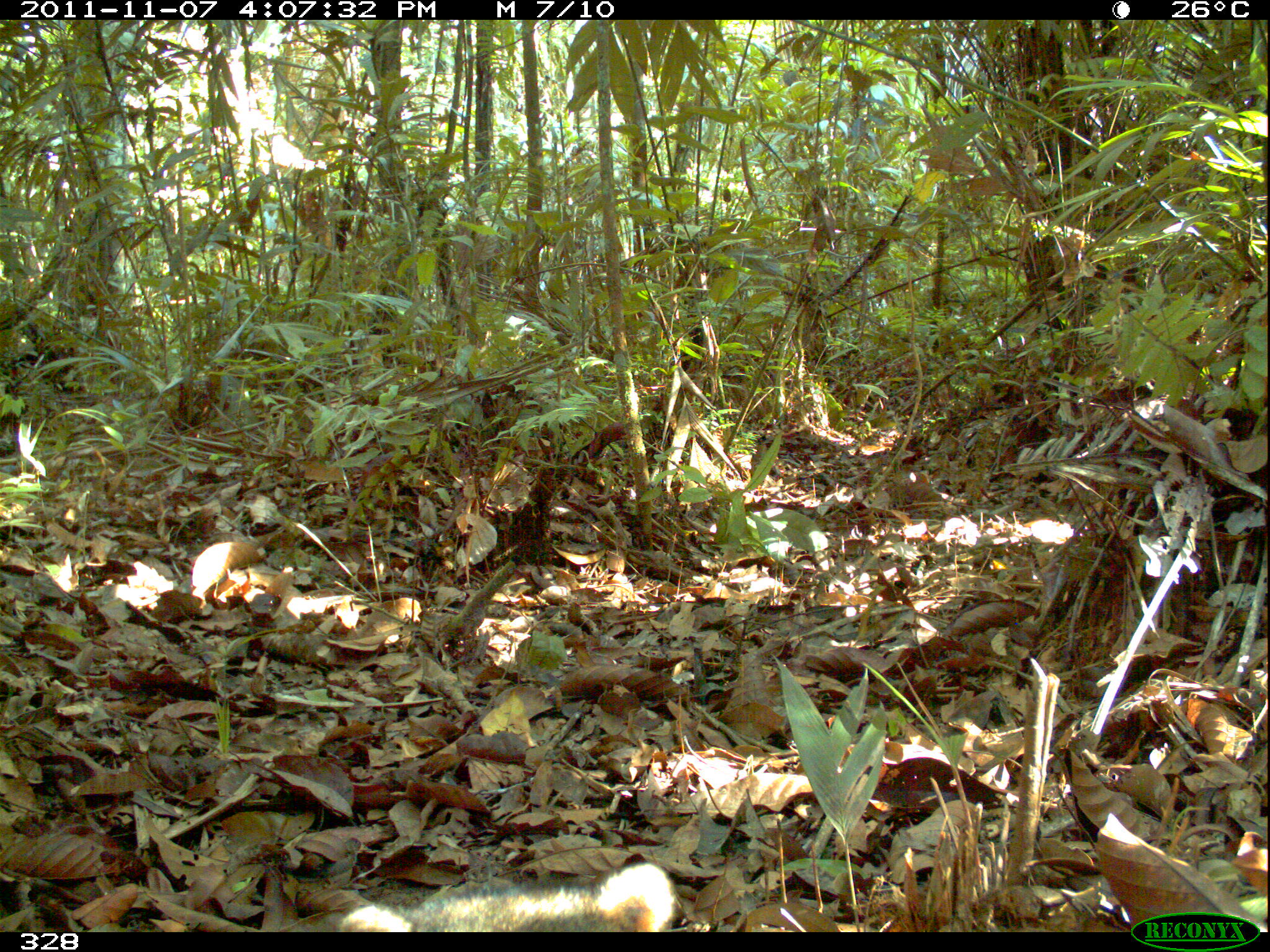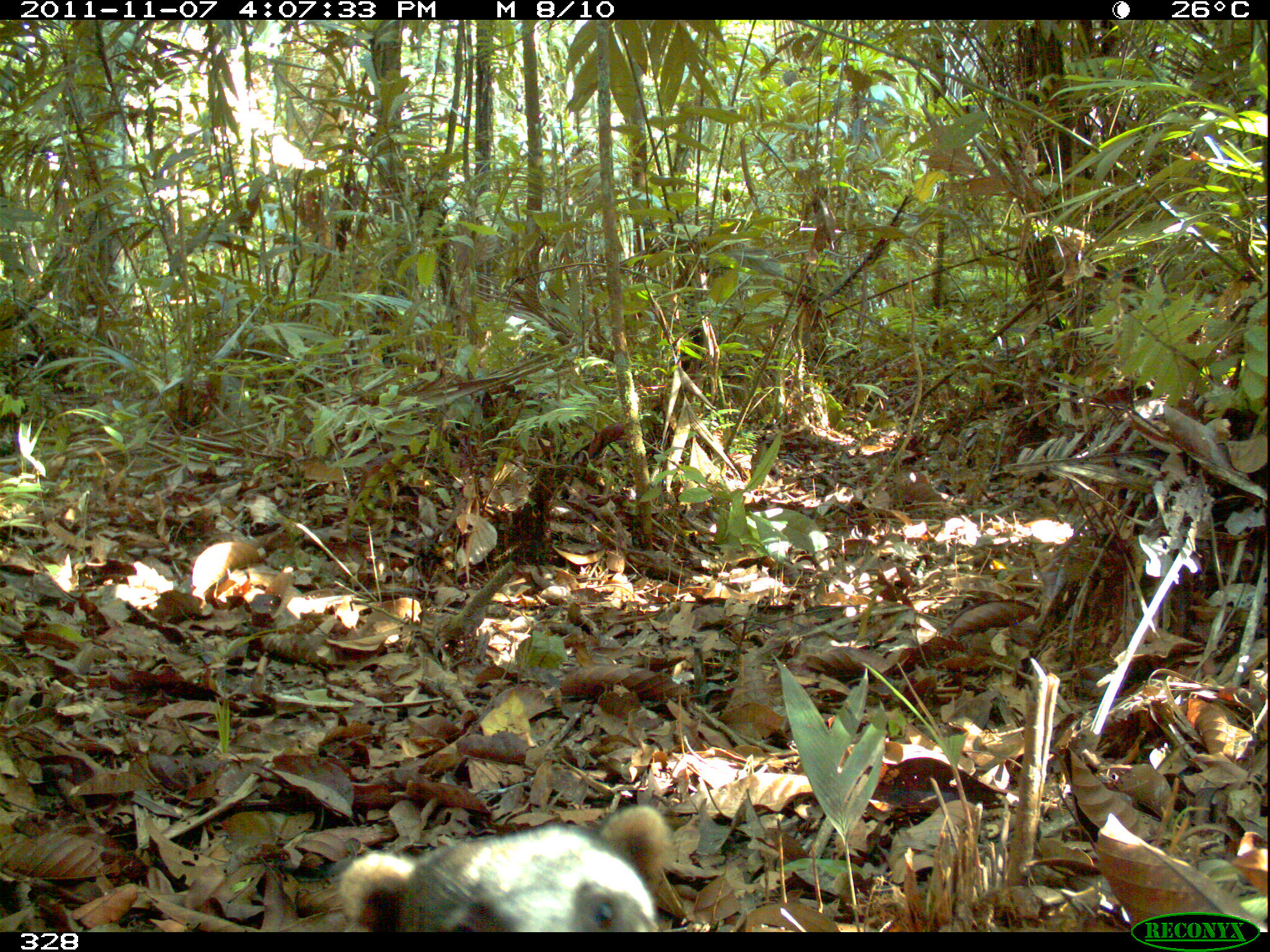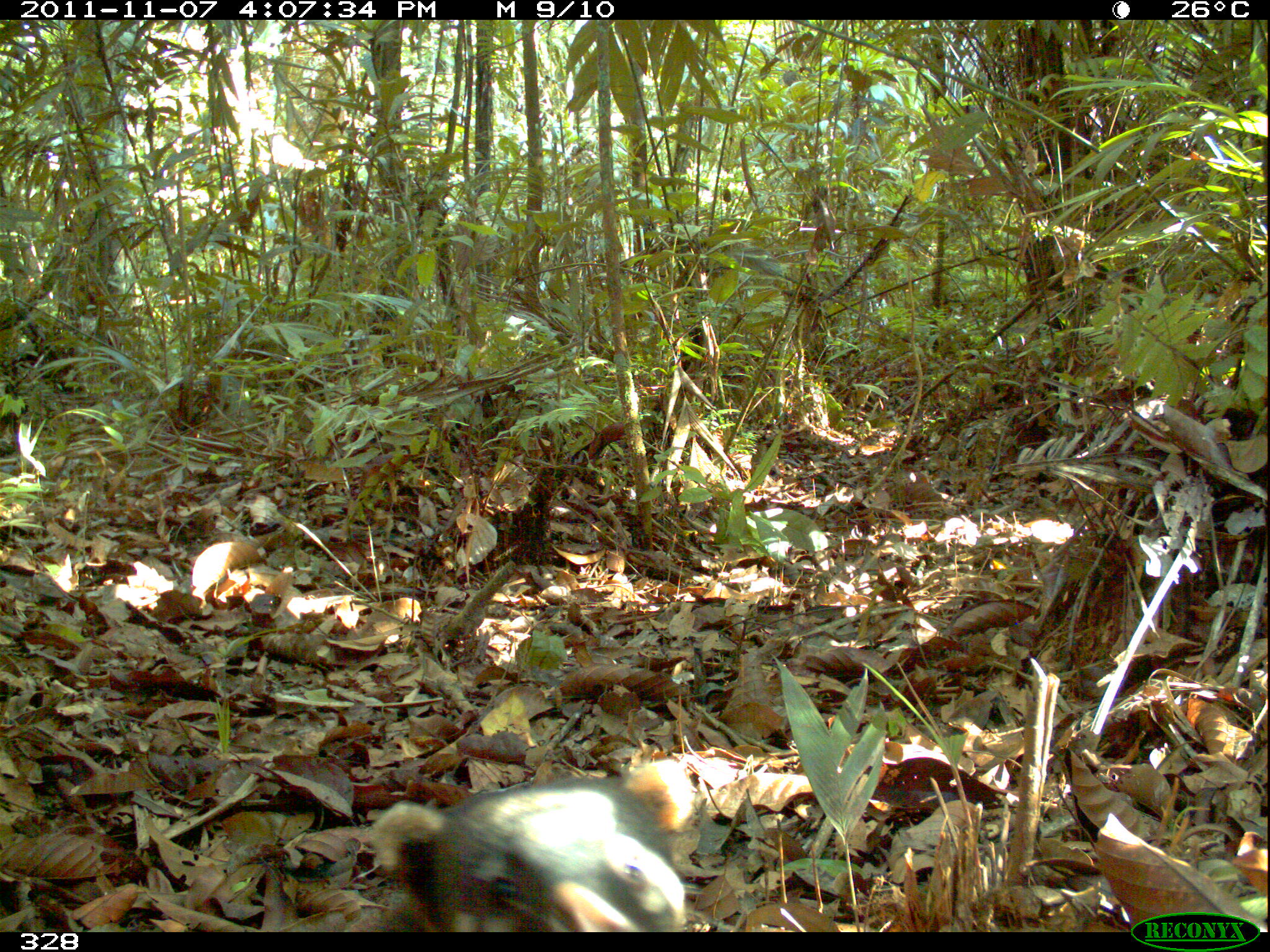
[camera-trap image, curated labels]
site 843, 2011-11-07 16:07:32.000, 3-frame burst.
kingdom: Animalia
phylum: Chordata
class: Mammalia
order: Carnivora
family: Procyonidae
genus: Nasua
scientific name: Nasua nasua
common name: south american coati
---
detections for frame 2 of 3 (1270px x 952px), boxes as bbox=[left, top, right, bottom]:
nasua nasua: bbox=[336, 801, 683, 932]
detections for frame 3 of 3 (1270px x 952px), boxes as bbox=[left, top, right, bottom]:
nasua nasua: bbox=[345, 755, 698, 931]